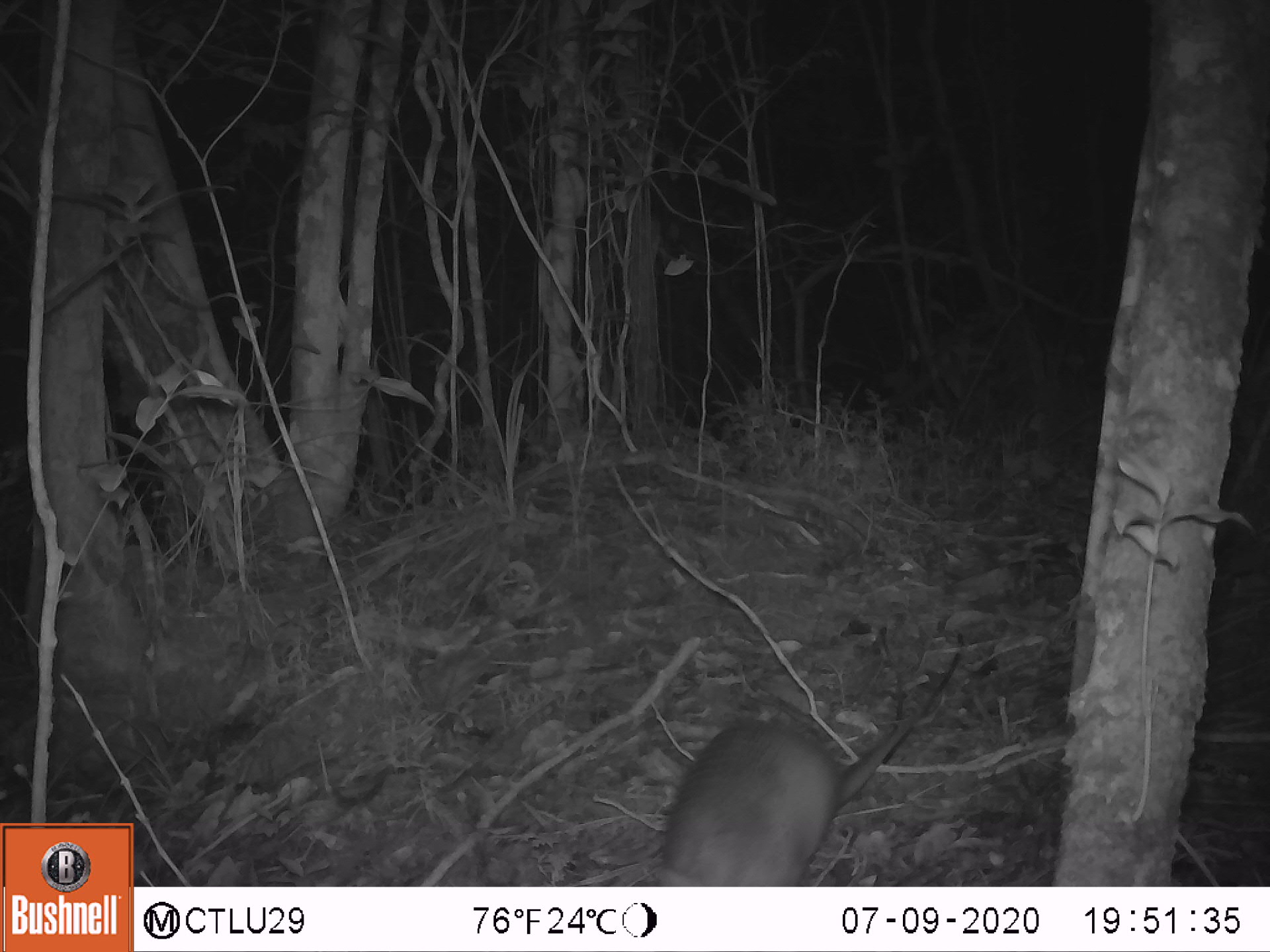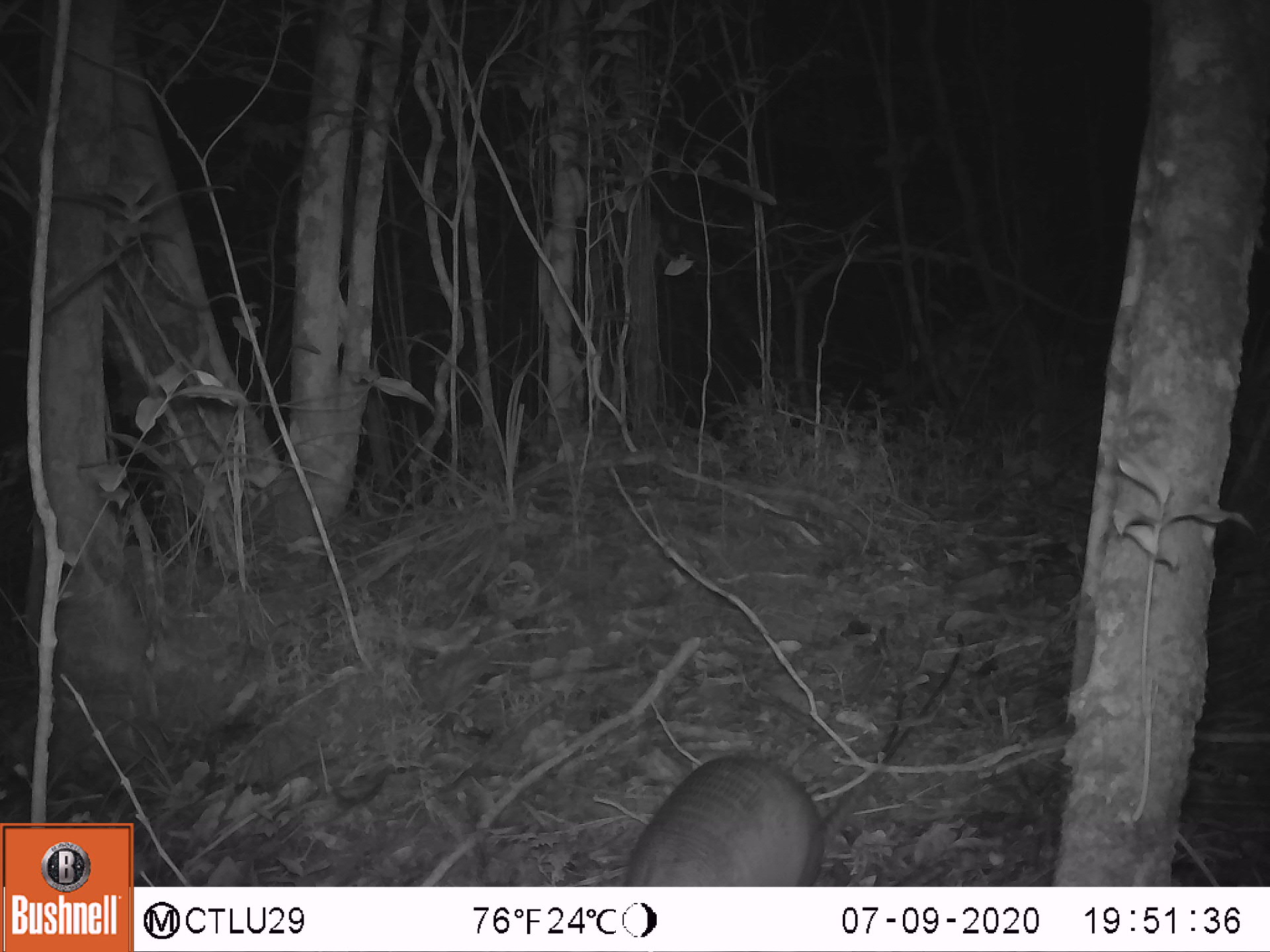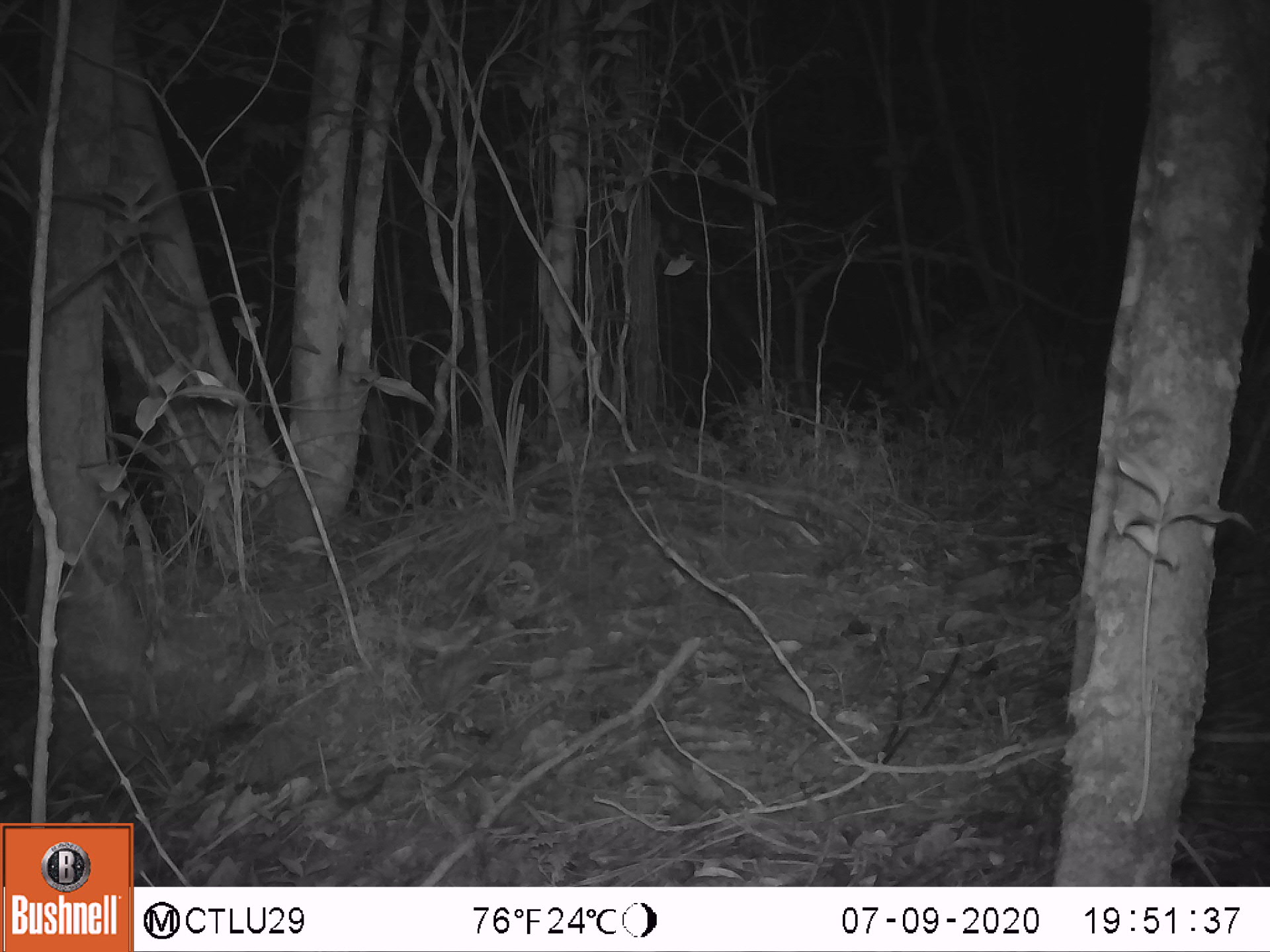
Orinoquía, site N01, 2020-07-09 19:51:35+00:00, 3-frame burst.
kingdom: Animalia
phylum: Chordata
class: Mammalia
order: Cingulata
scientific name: Cingulata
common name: armadillo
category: unknown armadillo